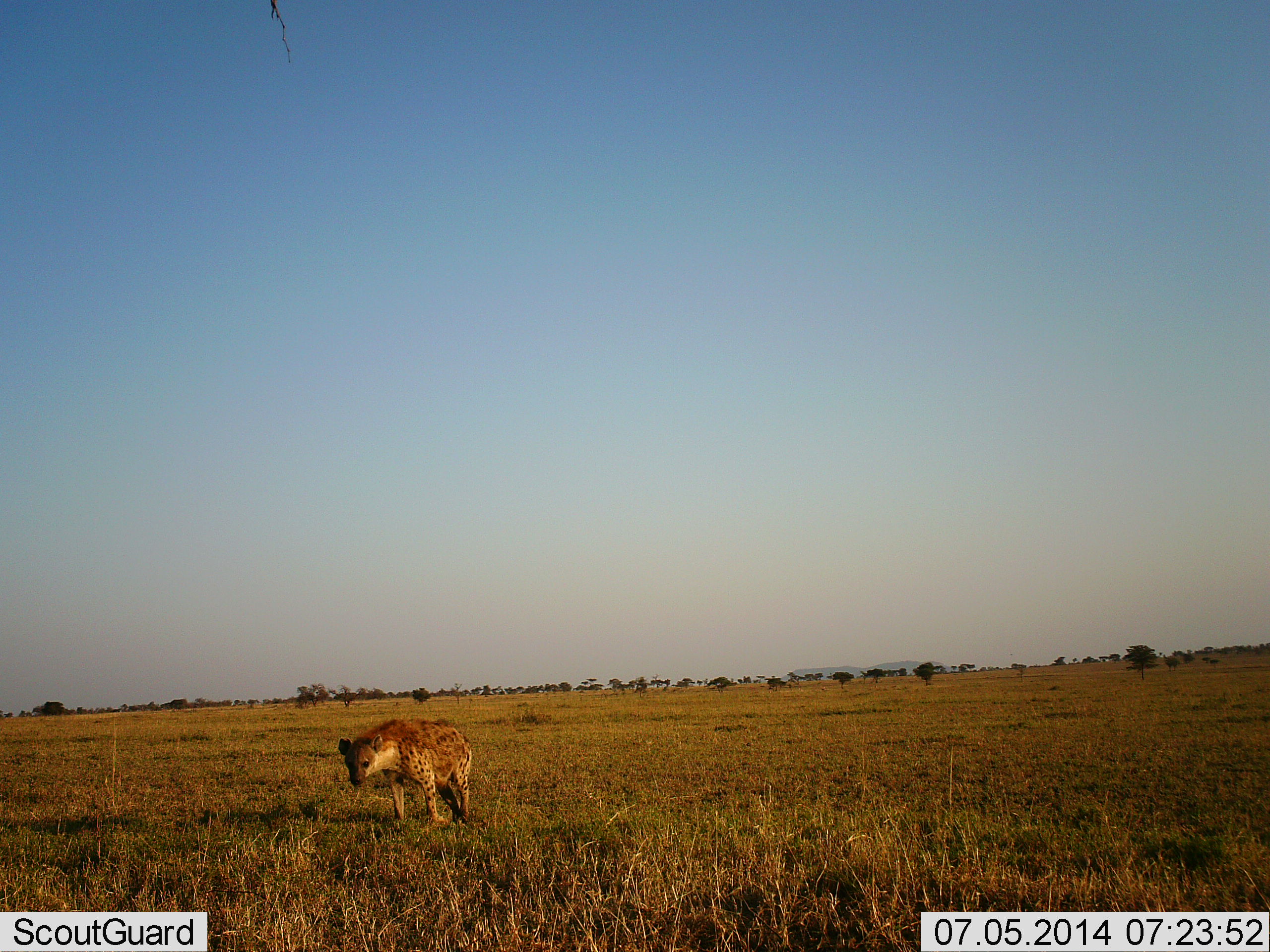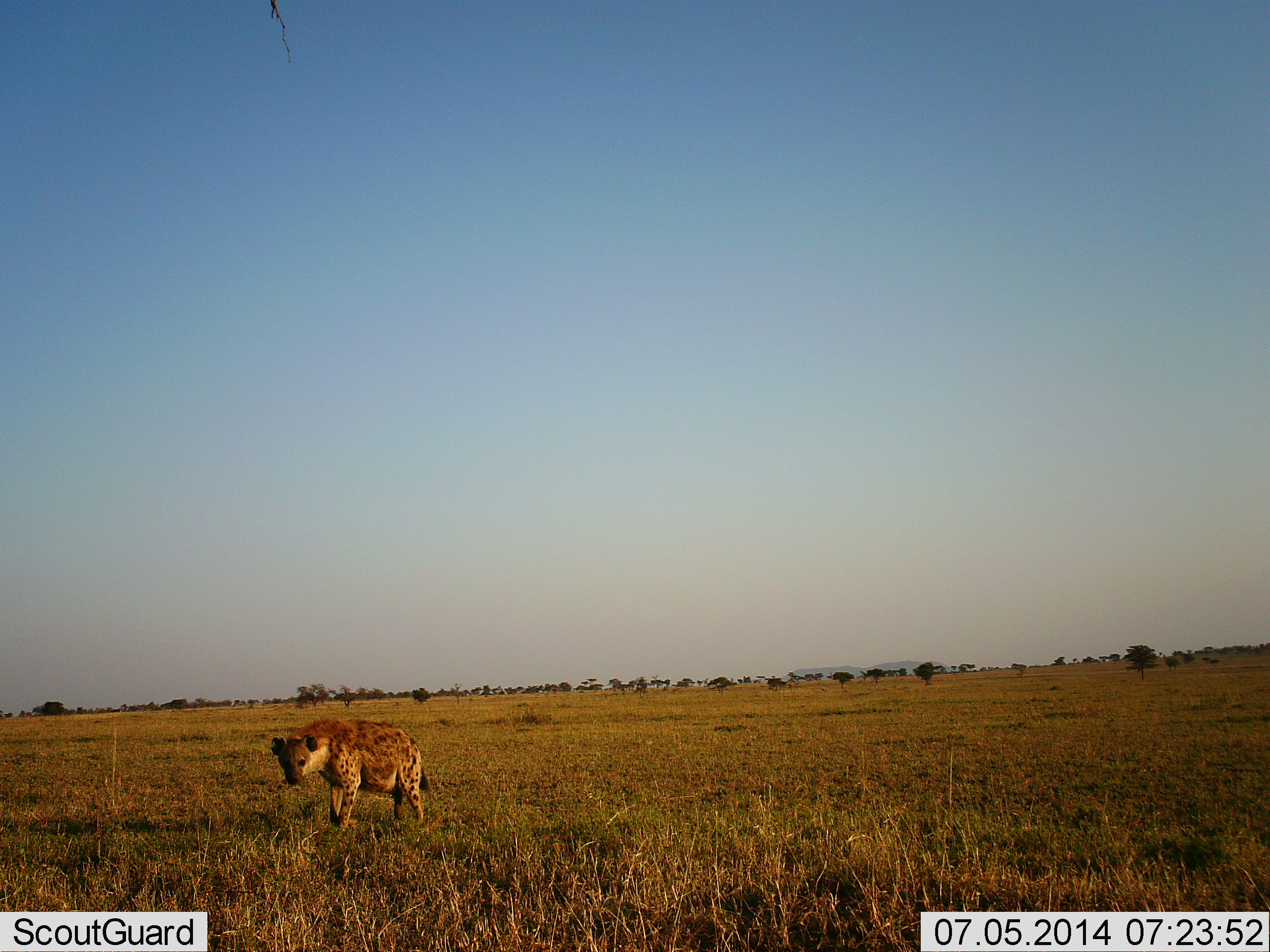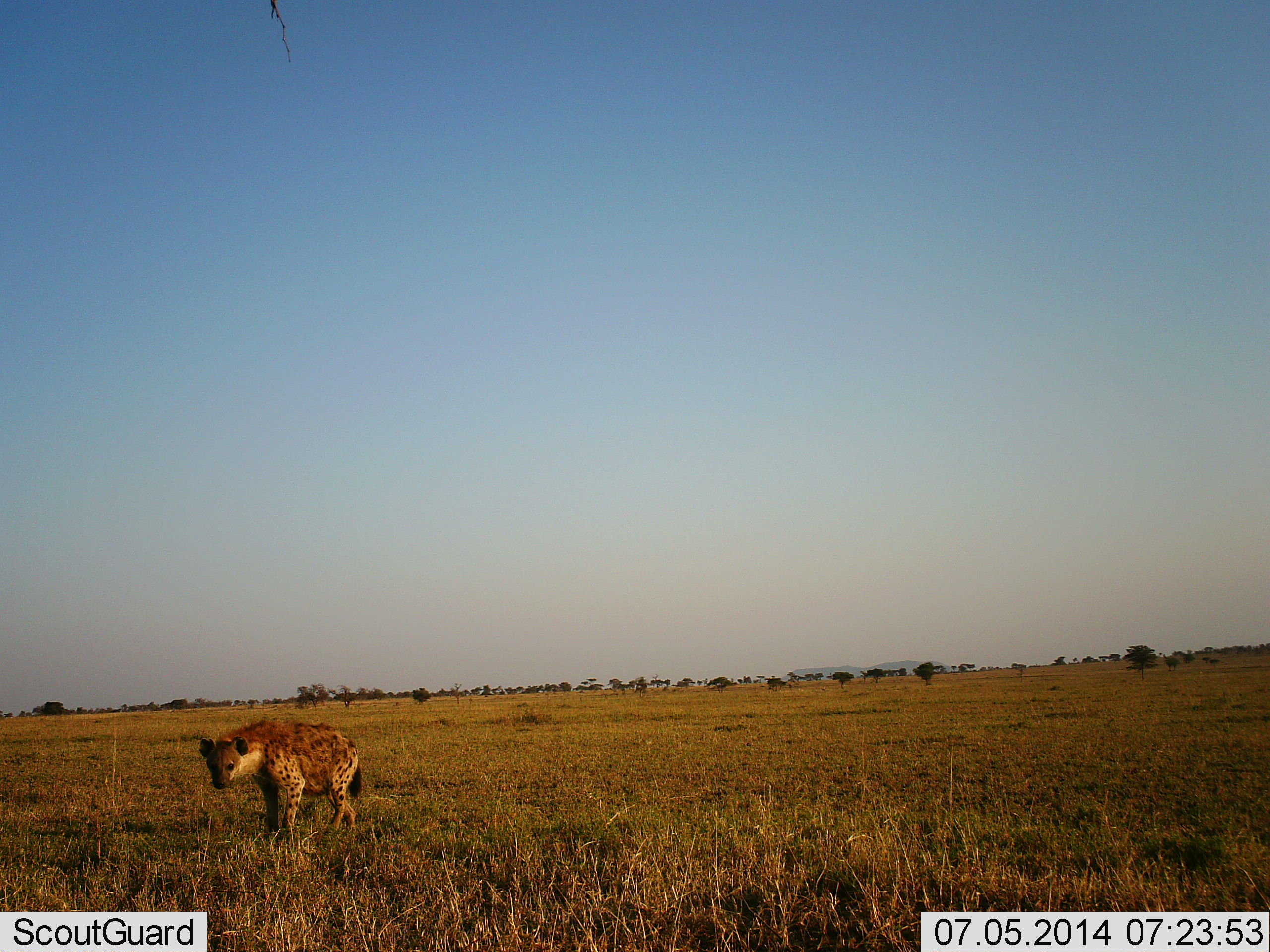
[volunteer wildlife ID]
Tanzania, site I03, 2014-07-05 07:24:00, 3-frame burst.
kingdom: Animalia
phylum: Chordata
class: Mammalia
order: Carnivora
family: Hyaenidae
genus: Crocuta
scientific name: Crocuta crocuta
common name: spotted hyena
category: hyenaspotted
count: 1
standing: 0%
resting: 0%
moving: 100%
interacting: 0%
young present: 0%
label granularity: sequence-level